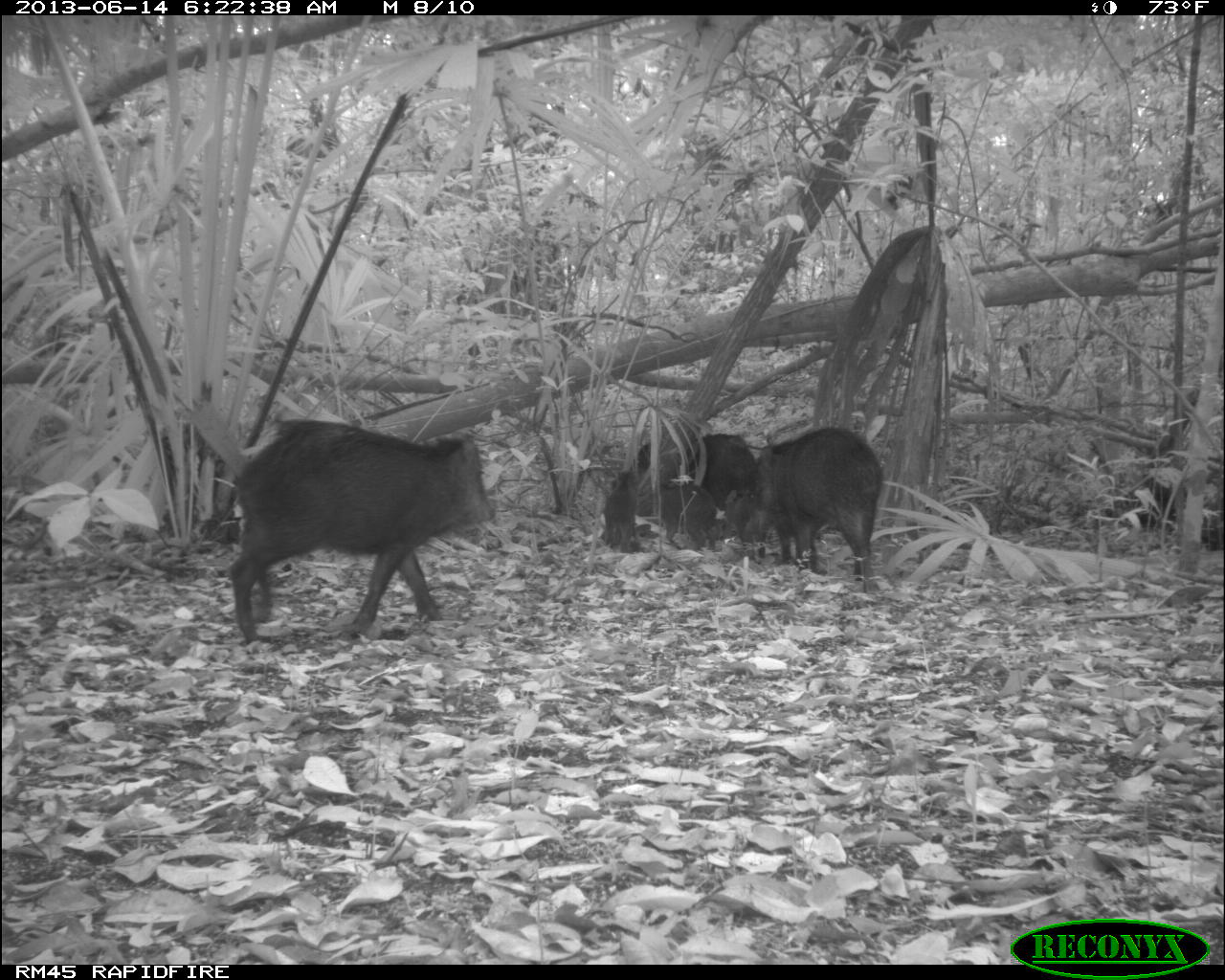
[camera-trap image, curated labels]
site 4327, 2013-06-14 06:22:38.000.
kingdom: Animalia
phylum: Chordata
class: Mammalia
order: Artiodactyla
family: Tayassuidae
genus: Tayassu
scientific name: Tayassu pecari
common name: white-lipped peccary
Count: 9.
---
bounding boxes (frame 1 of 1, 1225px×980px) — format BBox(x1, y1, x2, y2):
tayassu pecari: BBox(223, 419, 498, 645); BBox(751, 426, 883, 593); BBox(636, 431, 759, 531); BBox(657, 479, 718, 551); BBox(600, 470, 638, 554); BBox(722, 488, 763, 551)